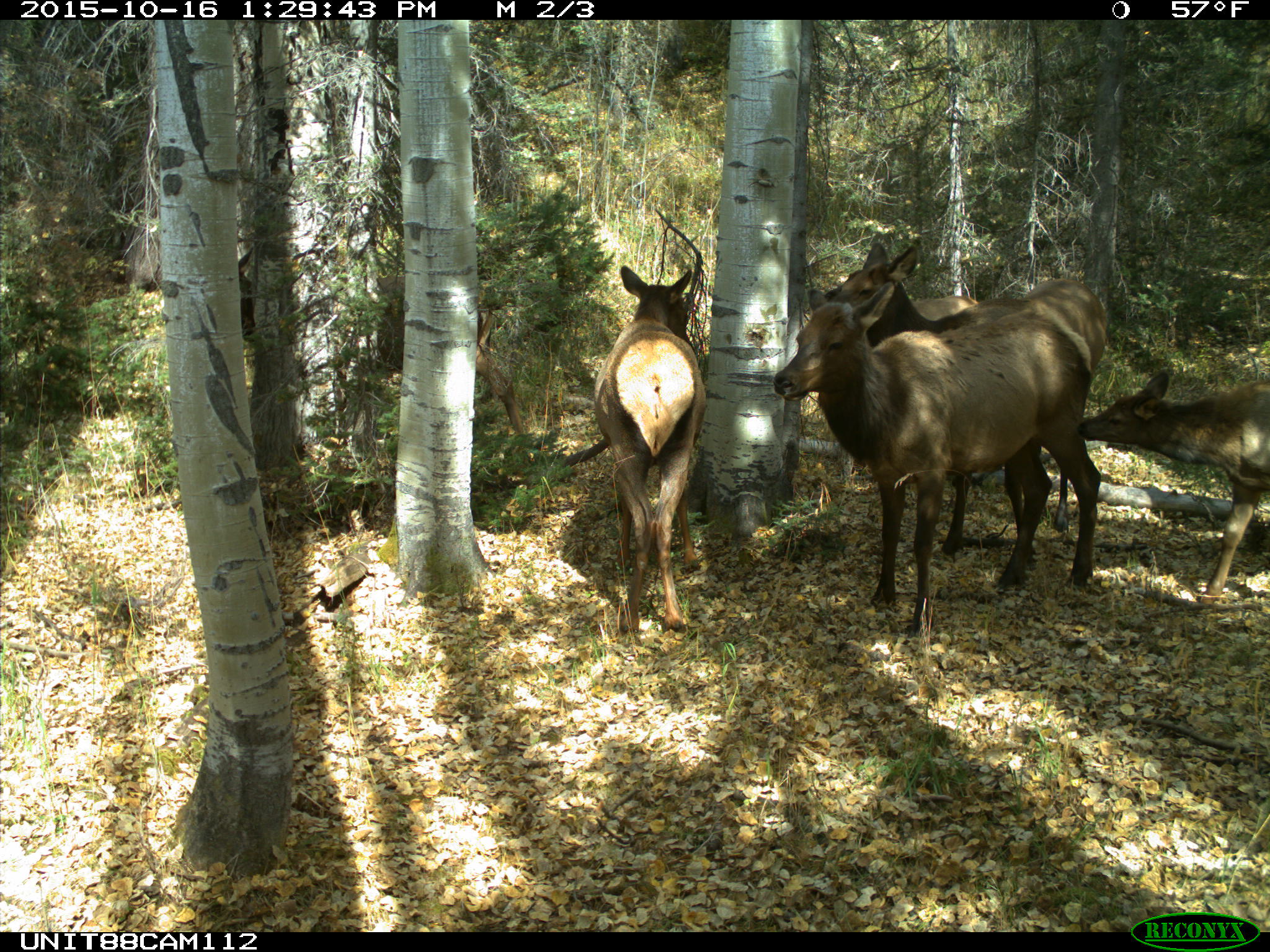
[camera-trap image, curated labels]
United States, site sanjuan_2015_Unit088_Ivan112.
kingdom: Animalia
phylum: Chordata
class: Mammalia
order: Artiodactyla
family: Cervidae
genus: Cervus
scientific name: Cervus elaphus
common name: red deer